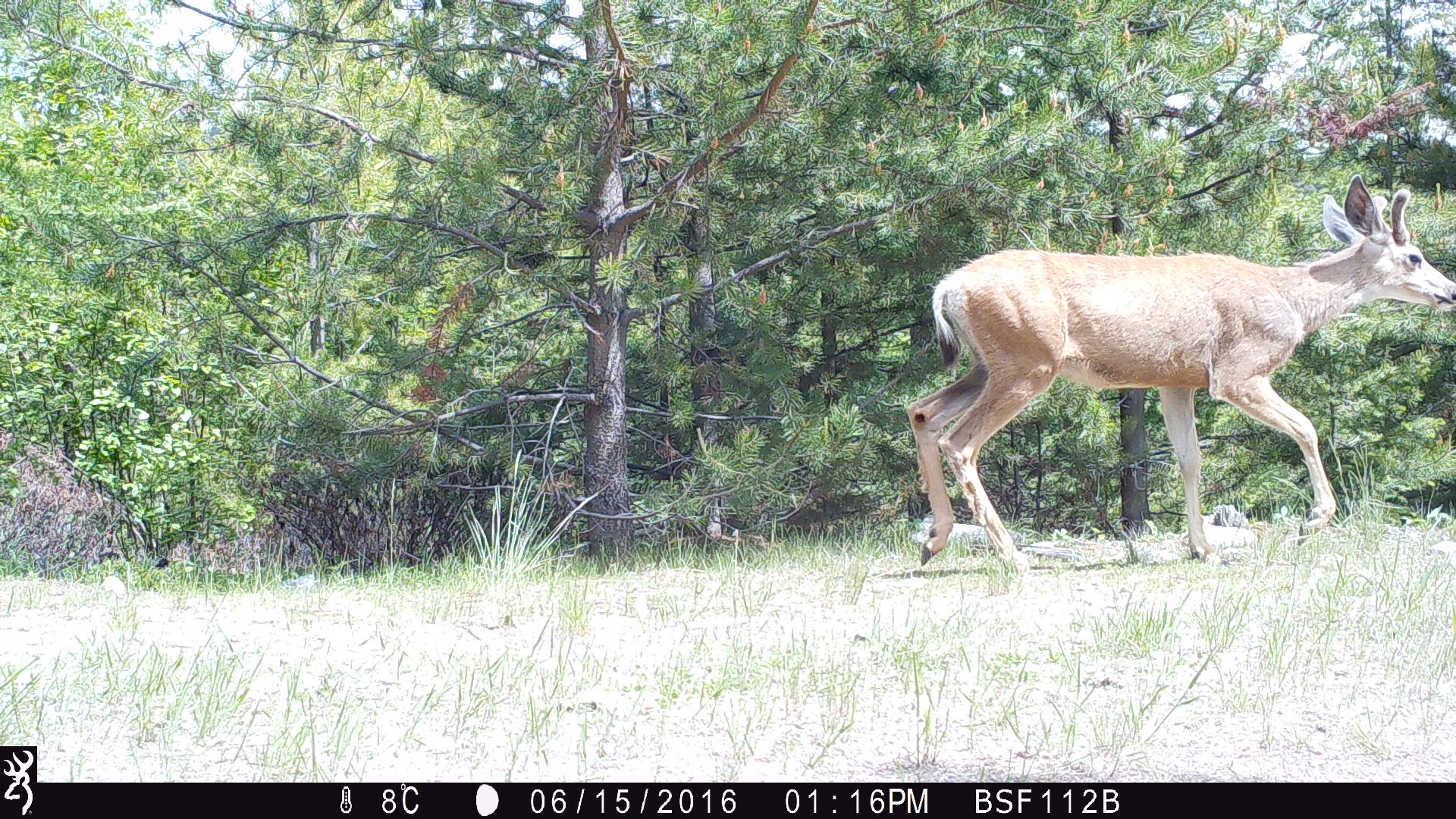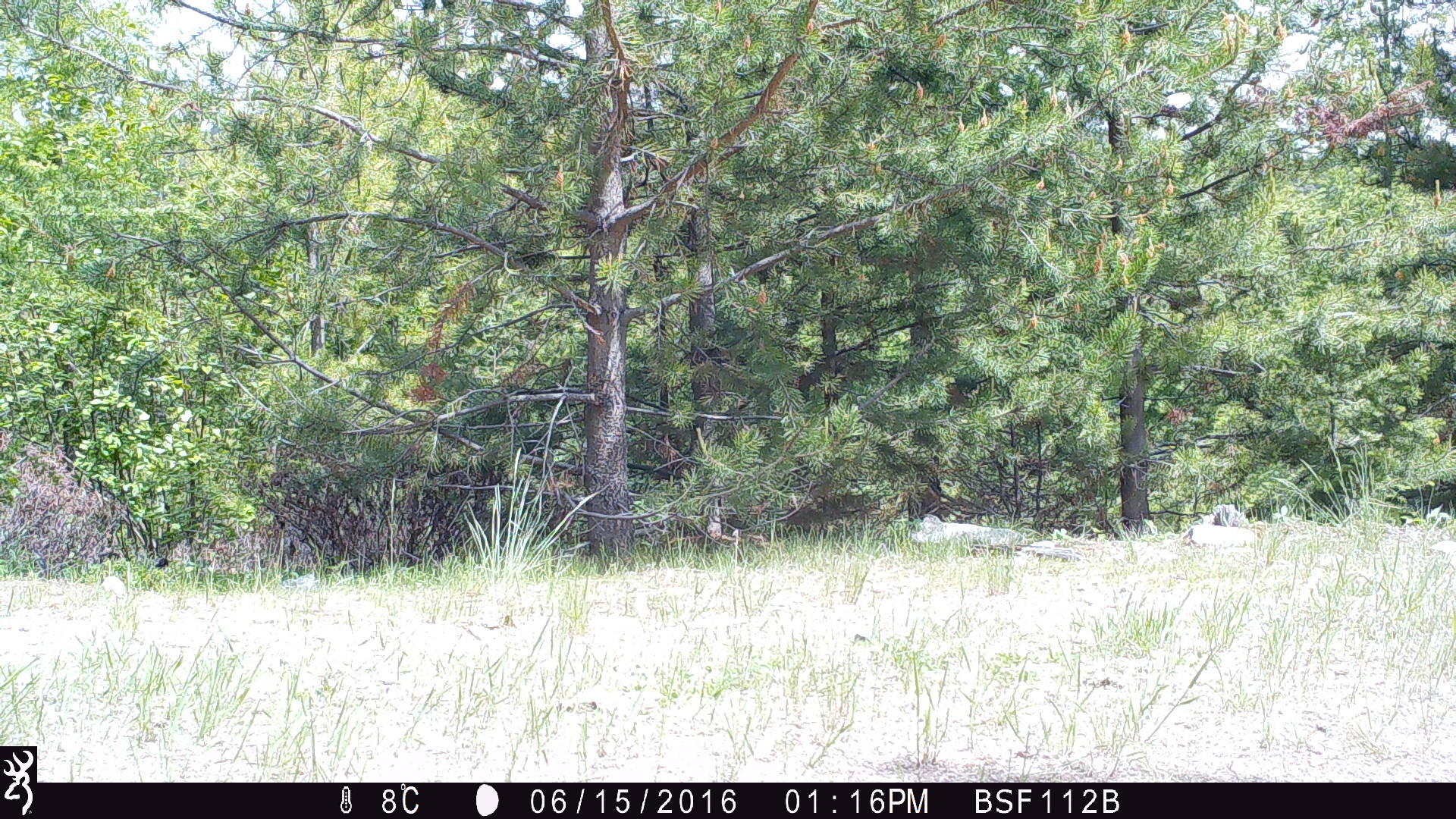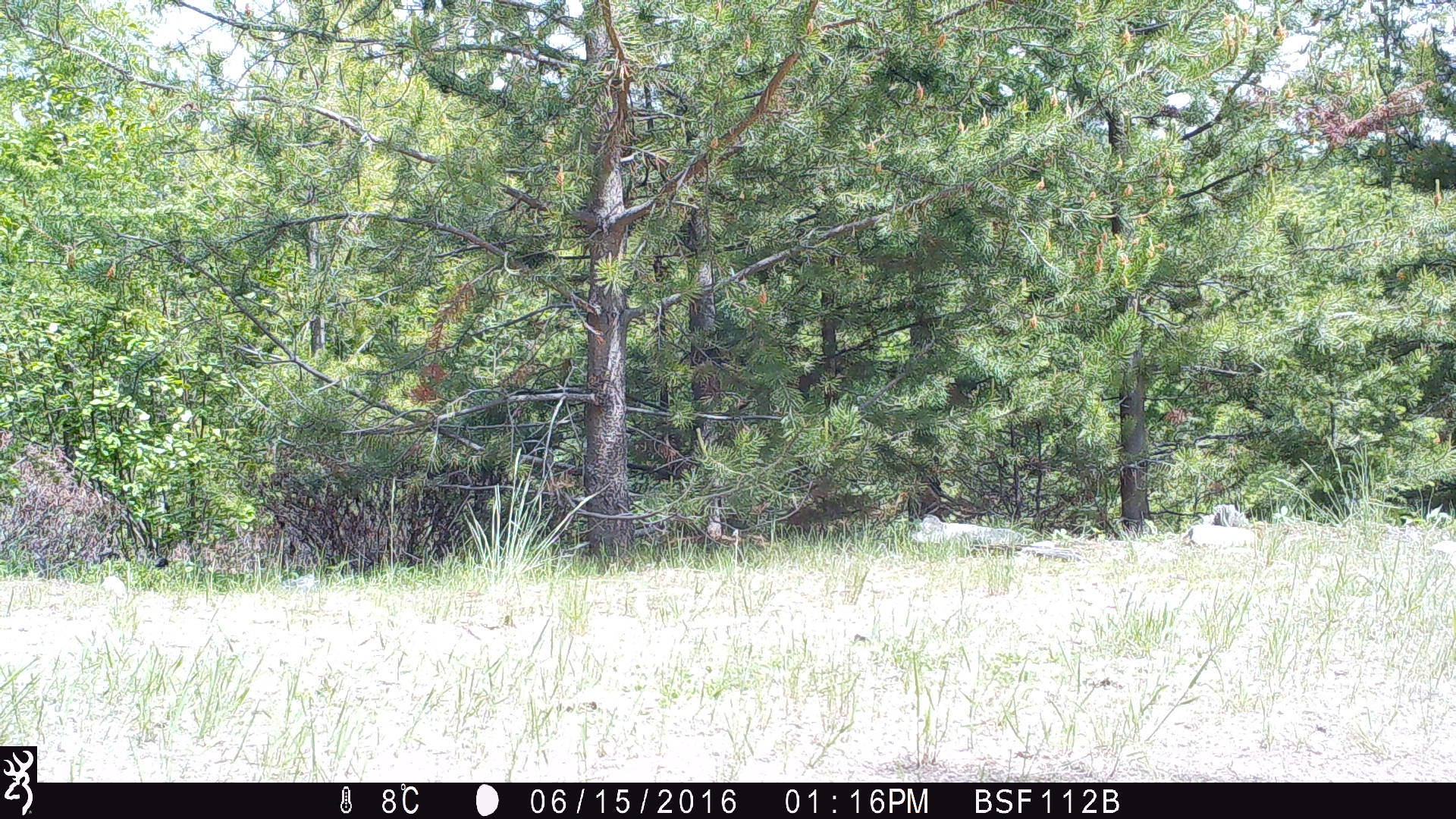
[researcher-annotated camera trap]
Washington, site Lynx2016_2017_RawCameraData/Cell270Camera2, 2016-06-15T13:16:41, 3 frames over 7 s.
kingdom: Animalia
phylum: Chordata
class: Mammalia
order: Artiodactyla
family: Cervidae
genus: Odocoileus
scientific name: Odocoileus hemionus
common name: mule deer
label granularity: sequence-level